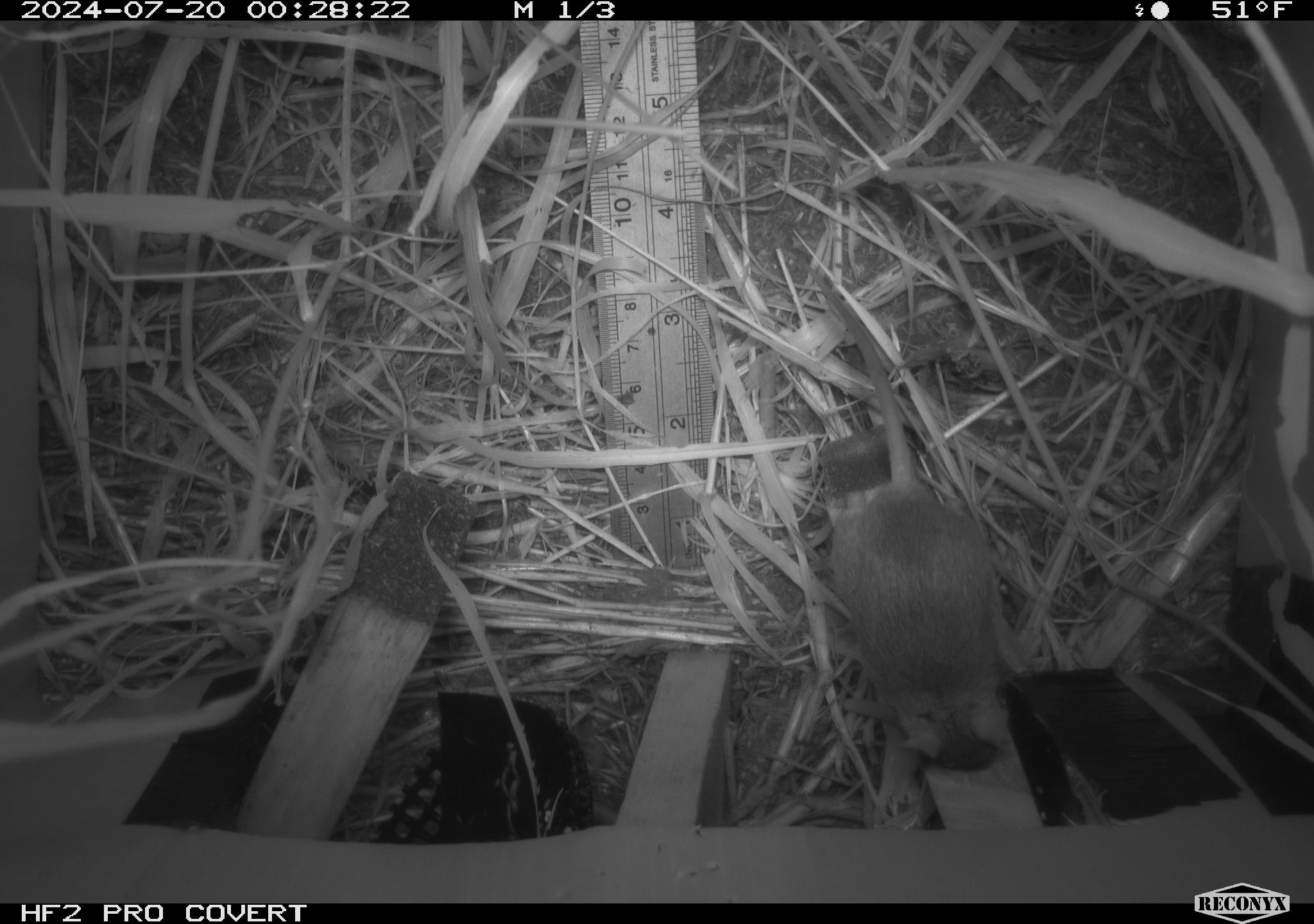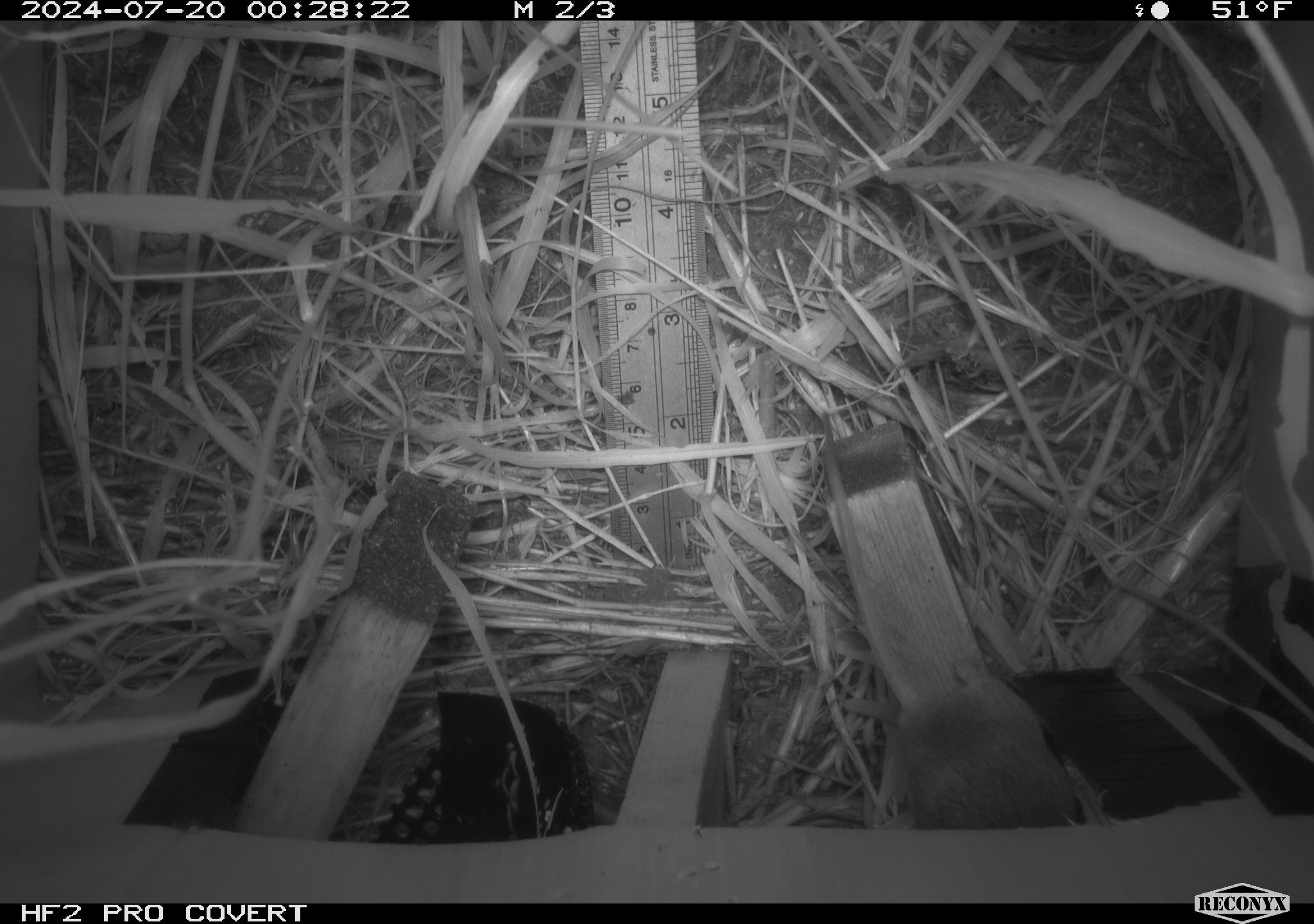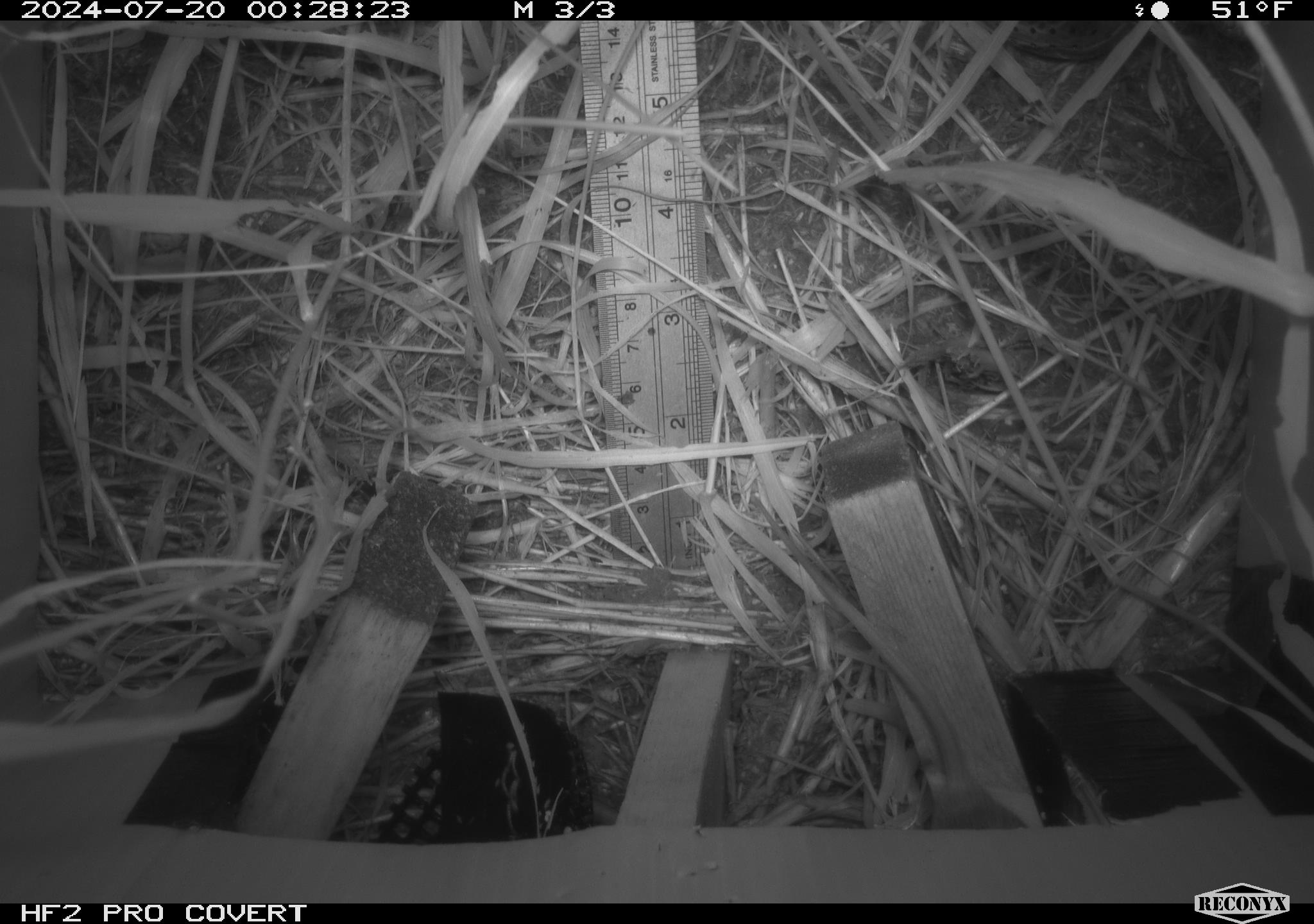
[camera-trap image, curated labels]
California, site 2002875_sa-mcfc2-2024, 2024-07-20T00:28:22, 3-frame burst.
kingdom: Animalia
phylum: Chordata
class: Mammalia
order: Rodentia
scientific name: Rodentia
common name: rodent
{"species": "rodent (Rodentia)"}